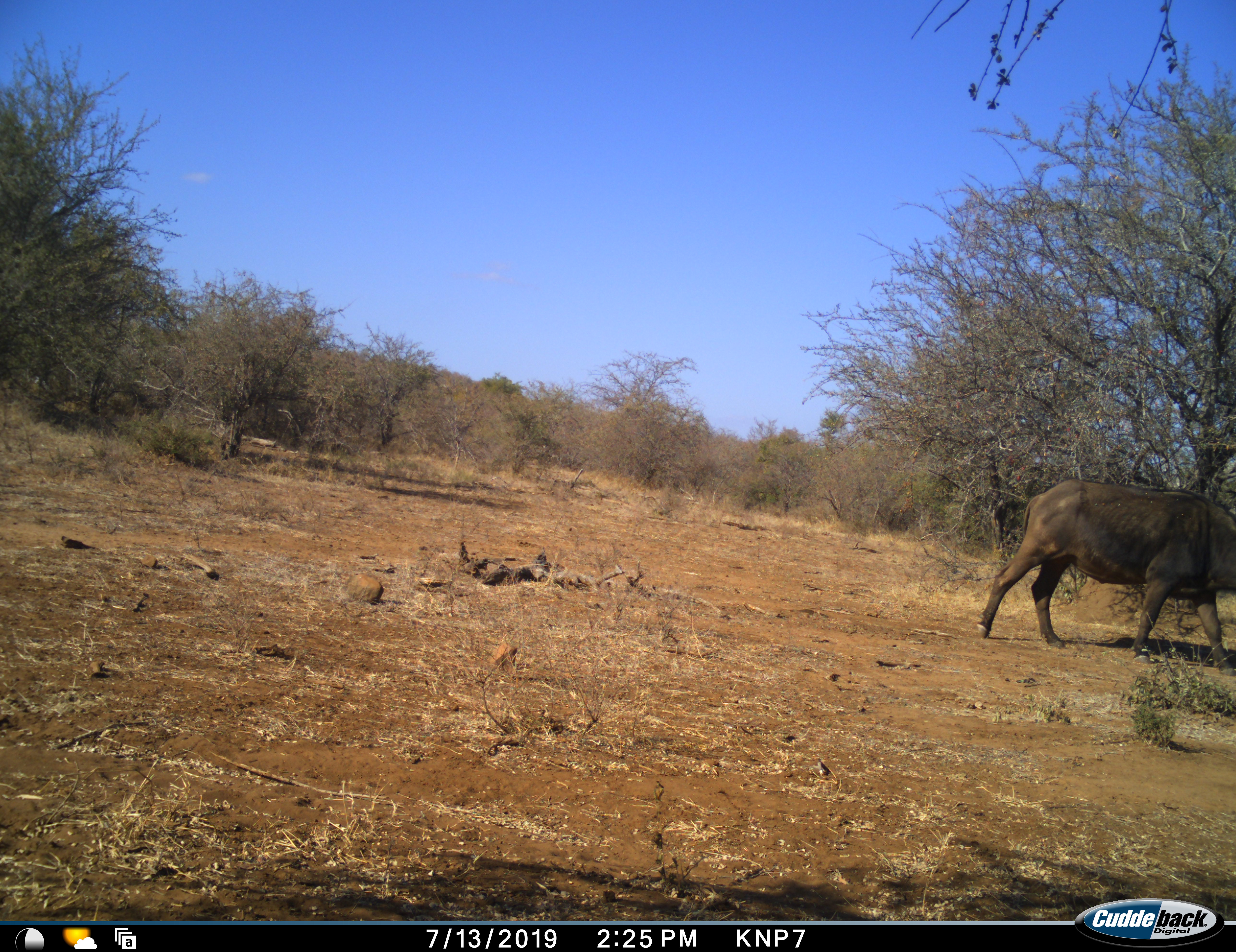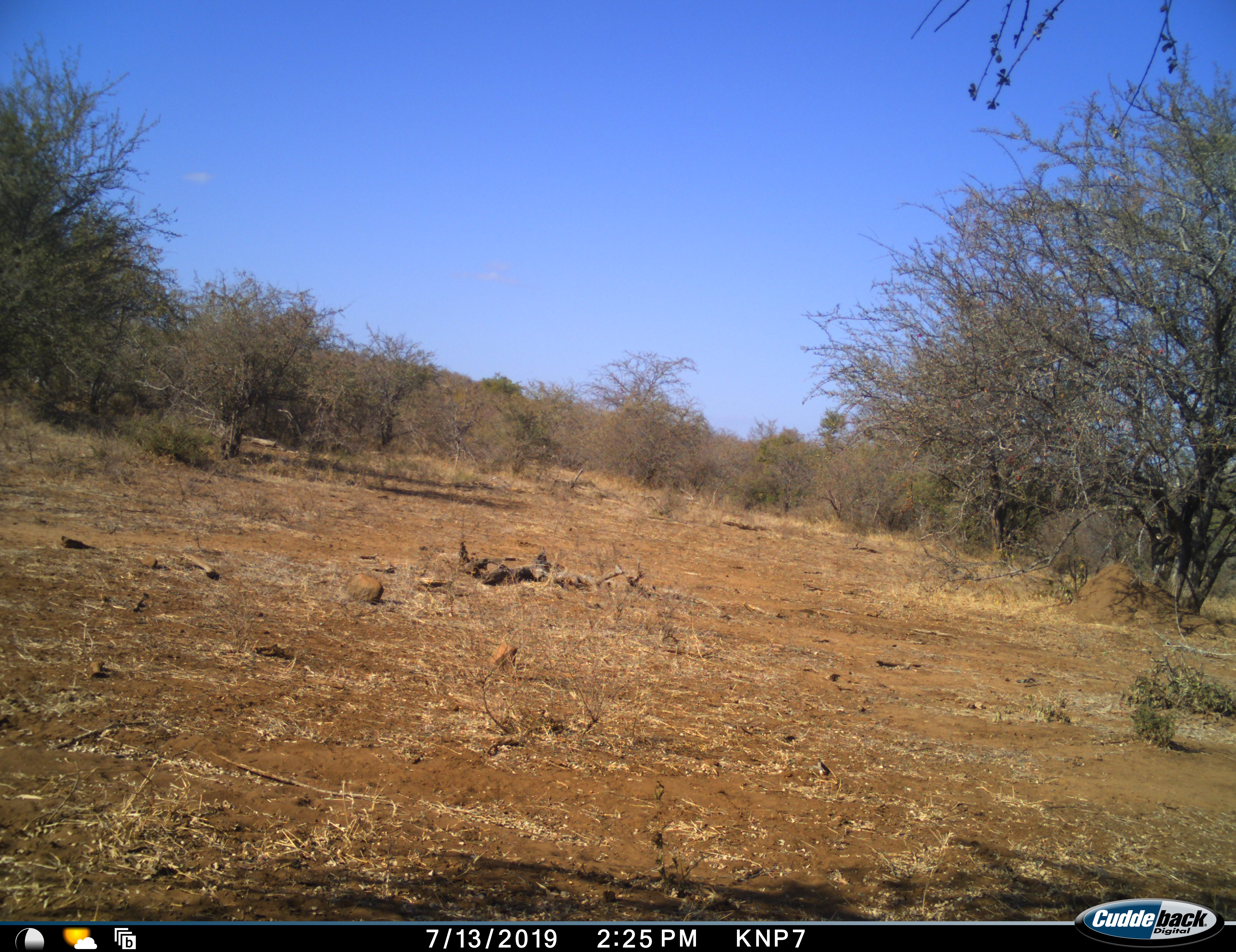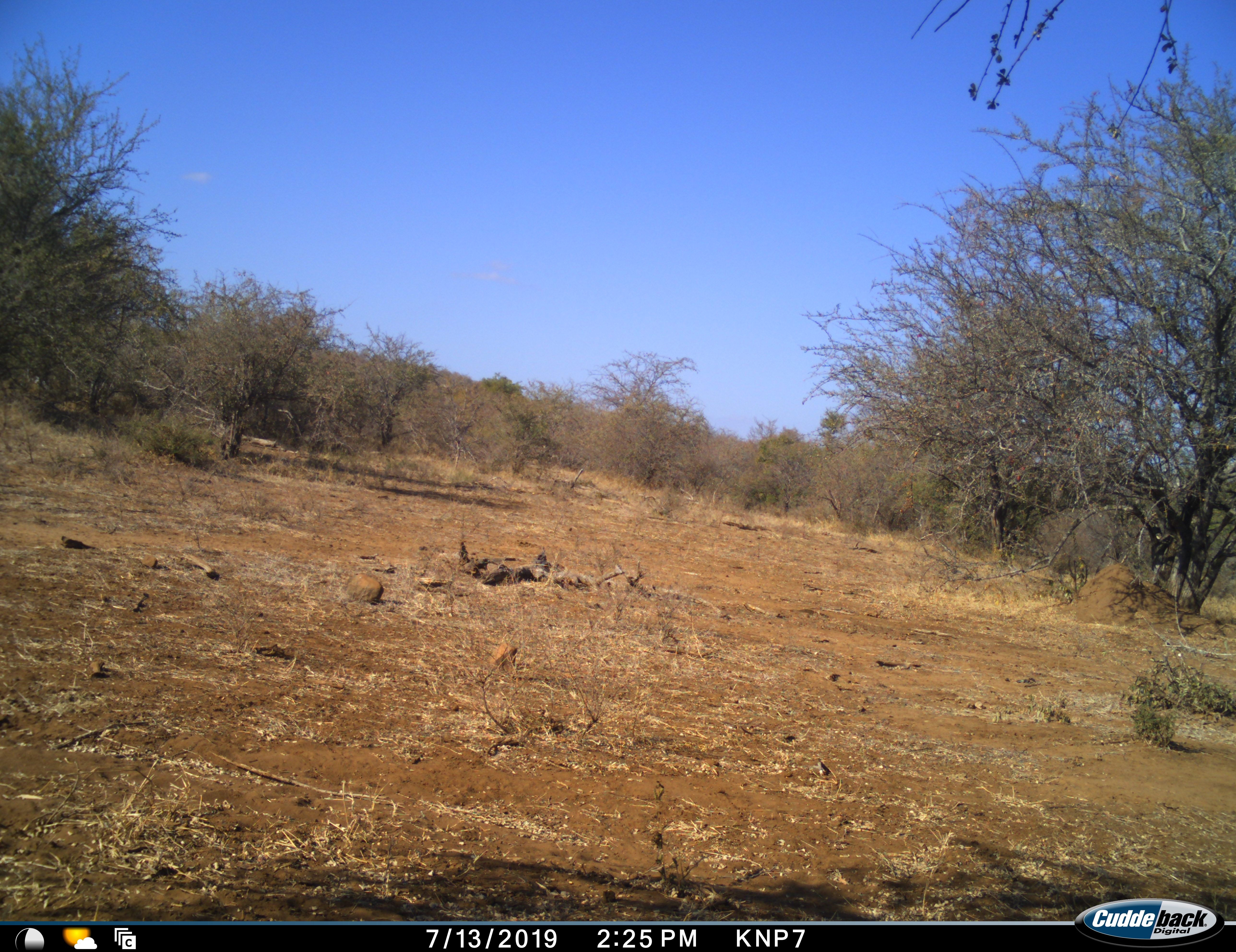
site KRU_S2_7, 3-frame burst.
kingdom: Animalia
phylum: Chordata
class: Mammalia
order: Artiodactyla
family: Bovidae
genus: Syncerus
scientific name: Syncerus caffer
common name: african buffalo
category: buffalo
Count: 1.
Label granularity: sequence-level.